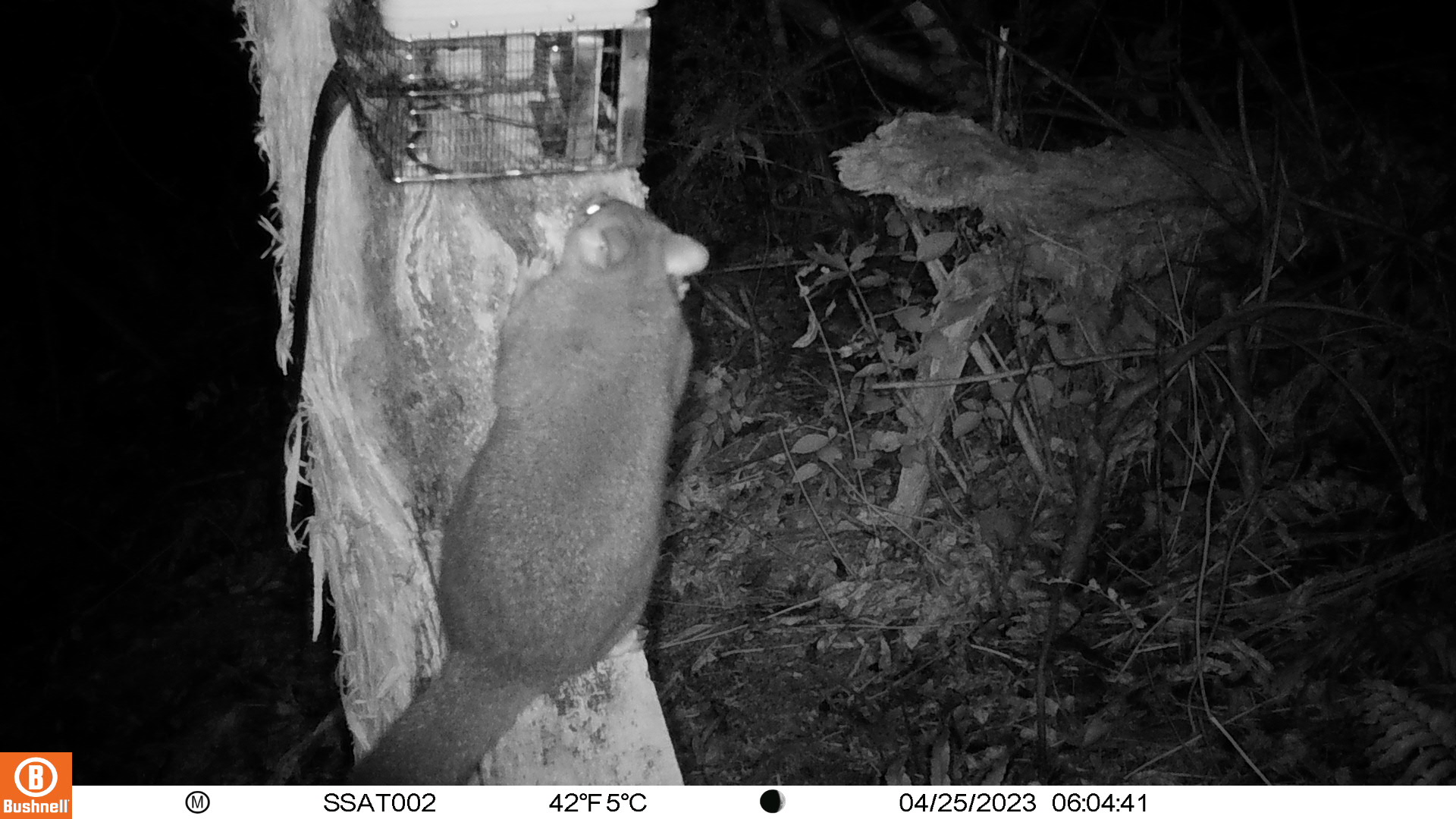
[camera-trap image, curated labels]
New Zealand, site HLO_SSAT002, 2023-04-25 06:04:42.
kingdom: Animalia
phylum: Chordata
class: Mammalia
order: Diprotodontia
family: Phalangeridae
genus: Trichosurus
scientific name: Trichosurus vulpecula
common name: common brushtail possum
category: possum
Possum (common brushtail possum) (Trichosurus vulpecula).